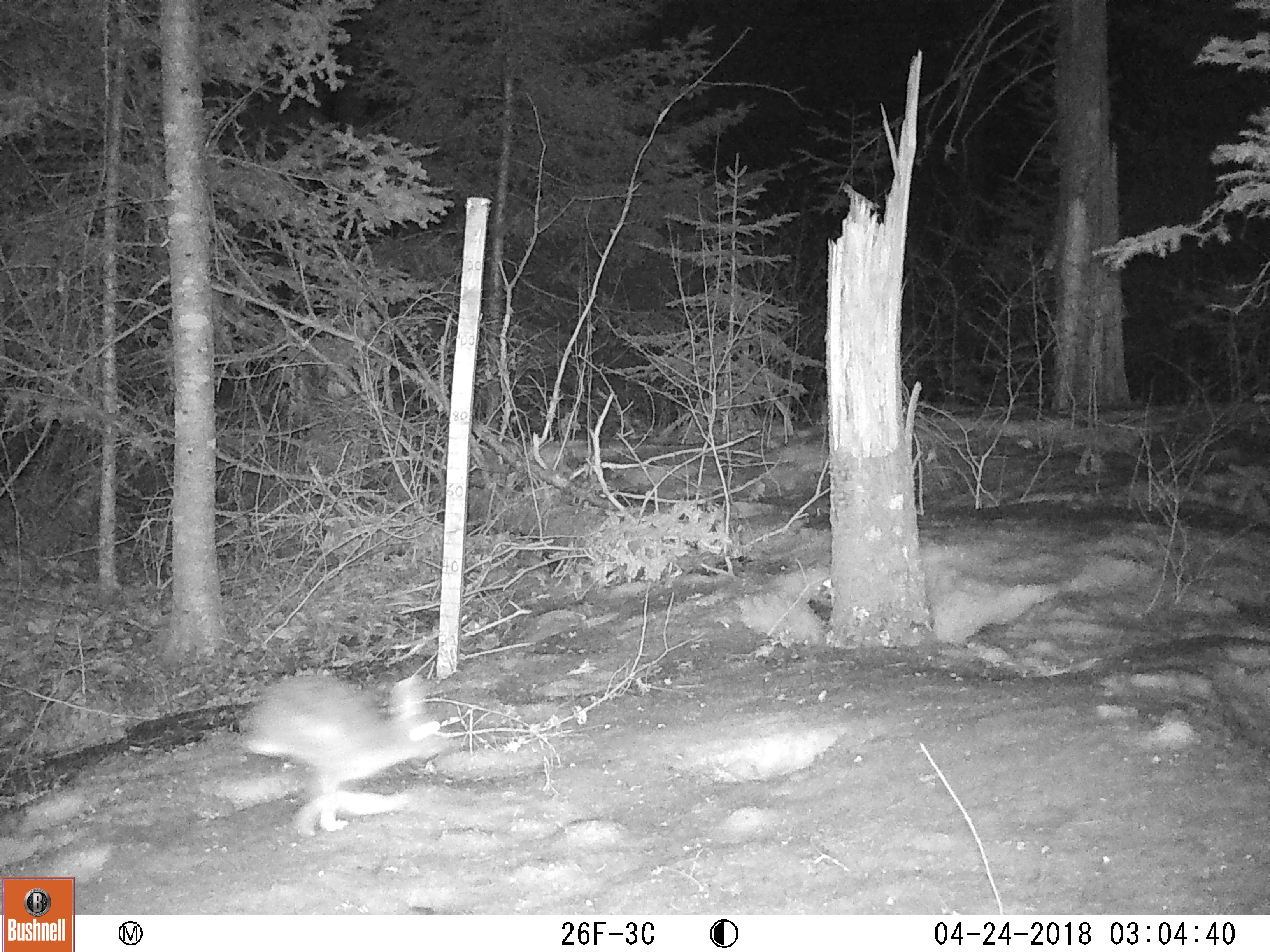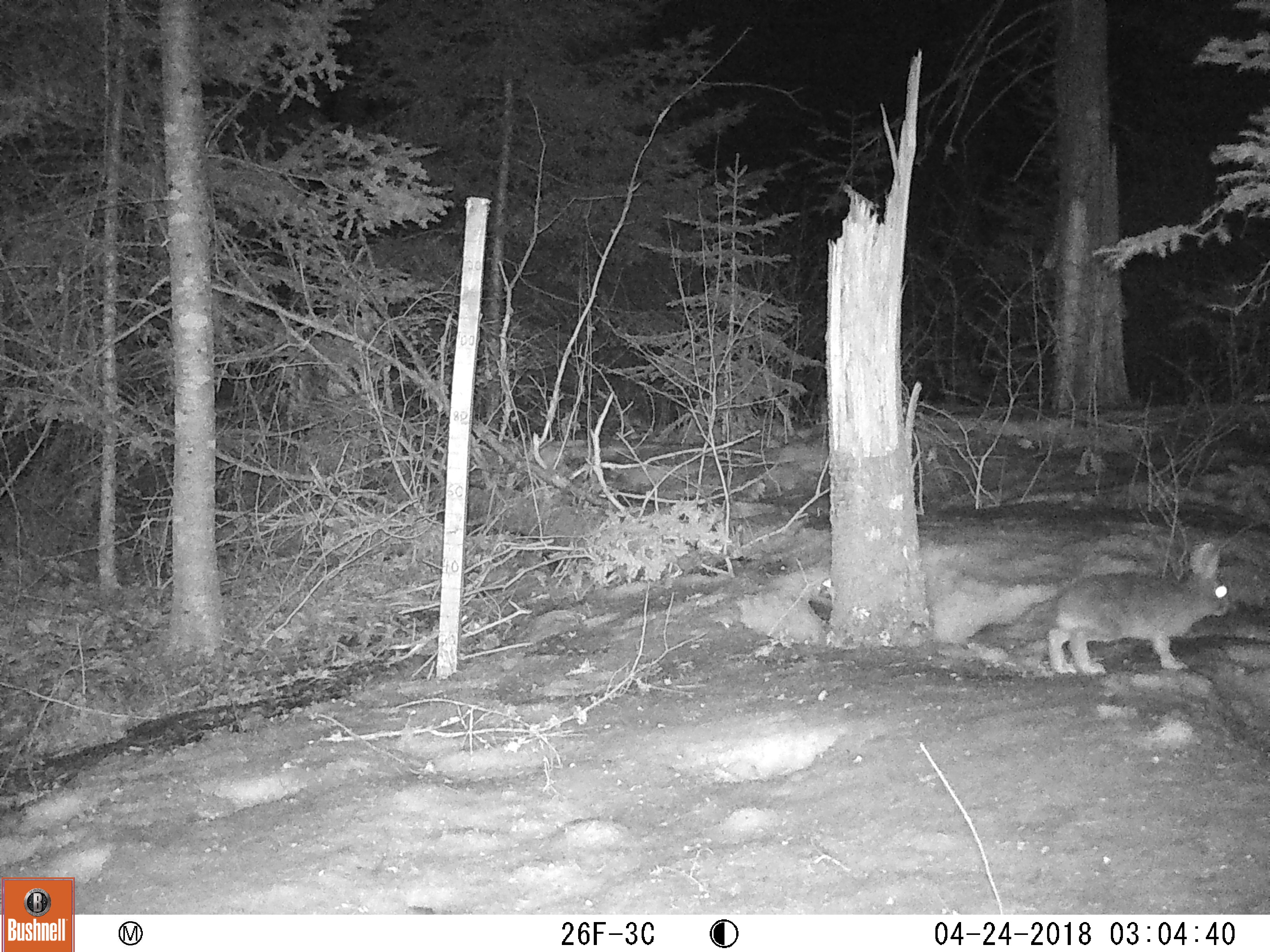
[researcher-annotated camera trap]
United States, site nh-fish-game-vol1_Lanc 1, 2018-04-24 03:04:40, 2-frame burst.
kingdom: Animalia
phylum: Chordata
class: Mammalia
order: Lagomorpha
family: Leporidae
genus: Lepus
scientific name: Lepus americanus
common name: snowshoe hare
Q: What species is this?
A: Snowshoe hare (Lepus americanus).